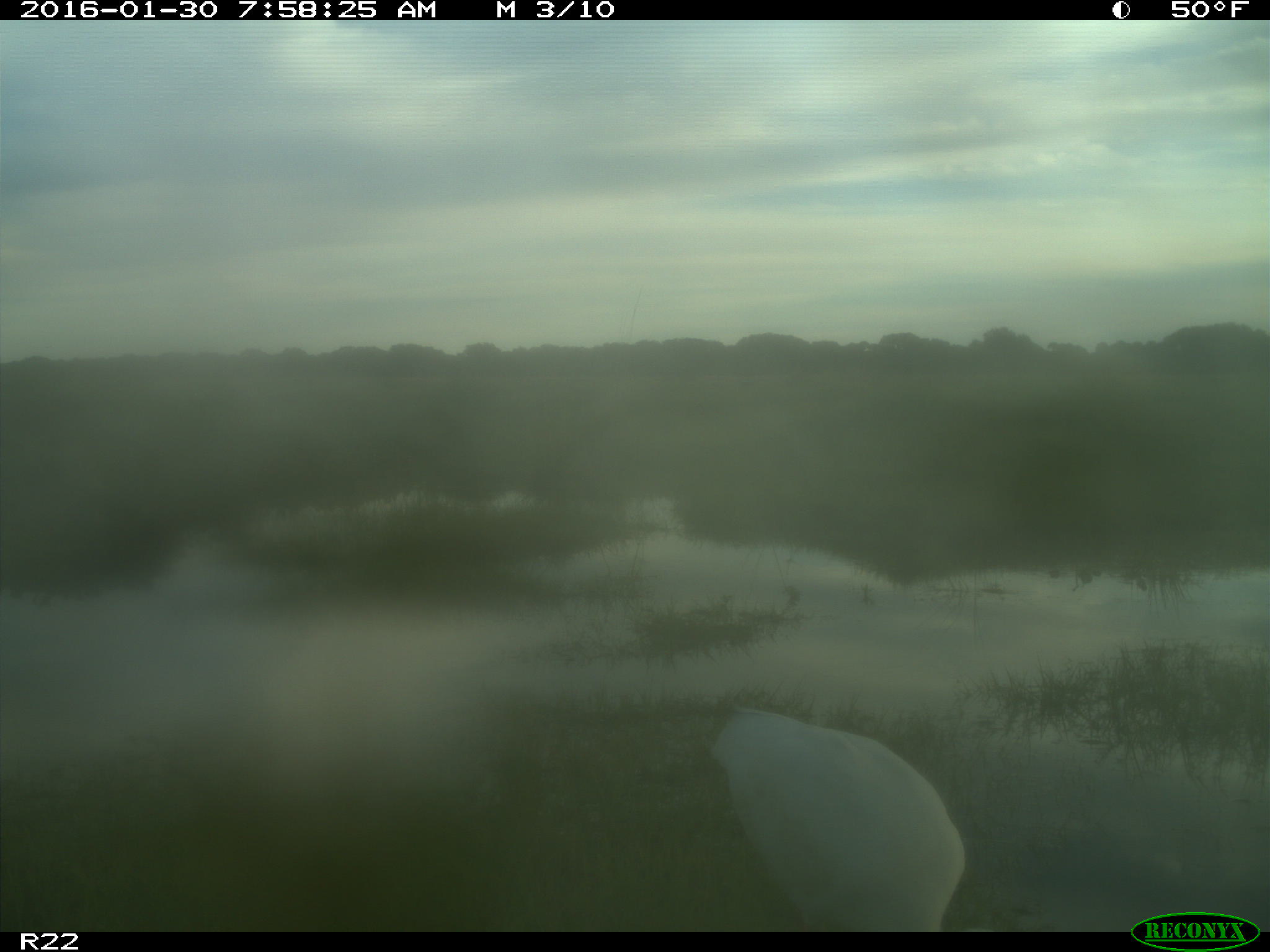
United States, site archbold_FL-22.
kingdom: Animalia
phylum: Chordata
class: Aves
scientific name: Aves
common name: birds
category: unidentified bird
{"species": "unidentified bird (birds) (Aves)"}